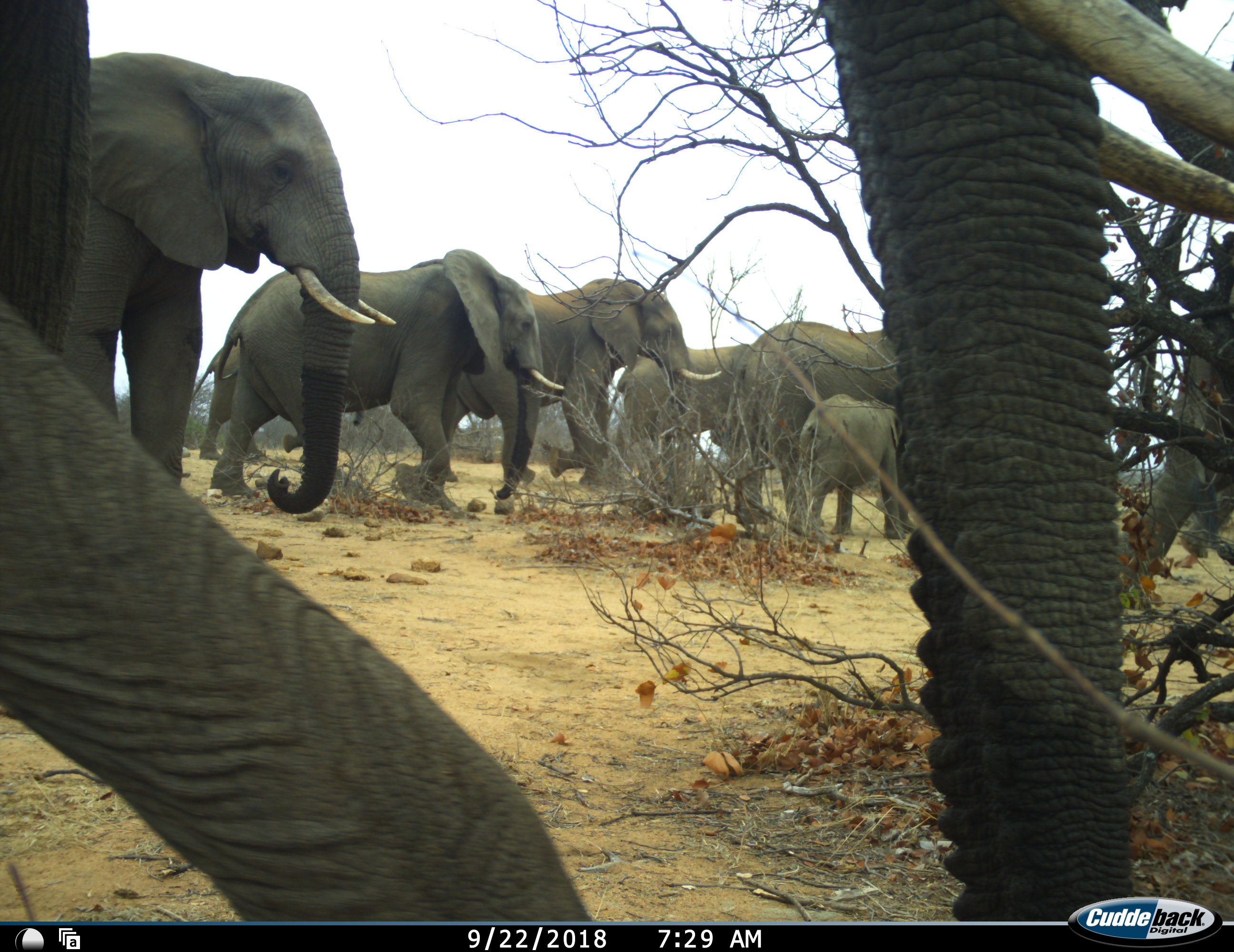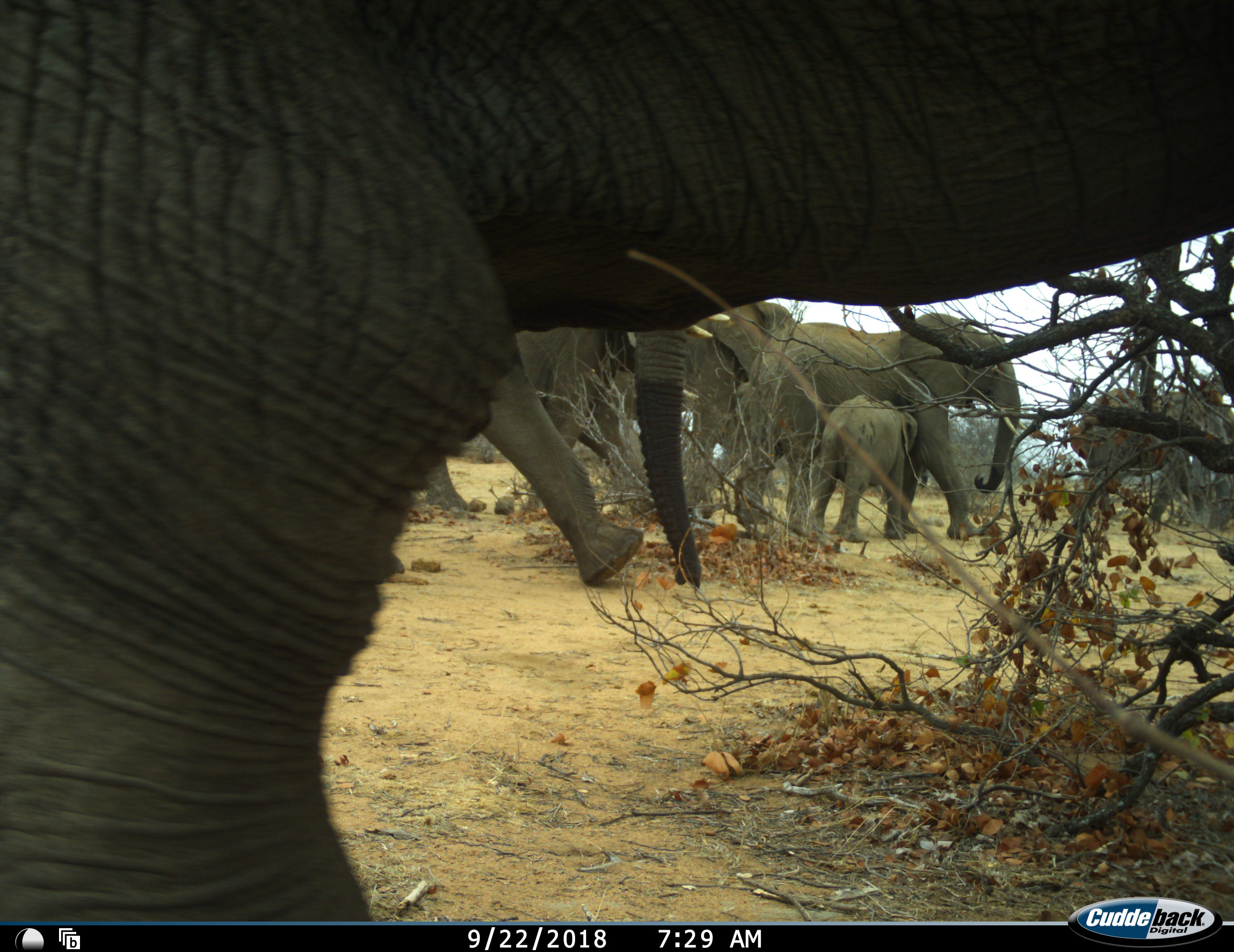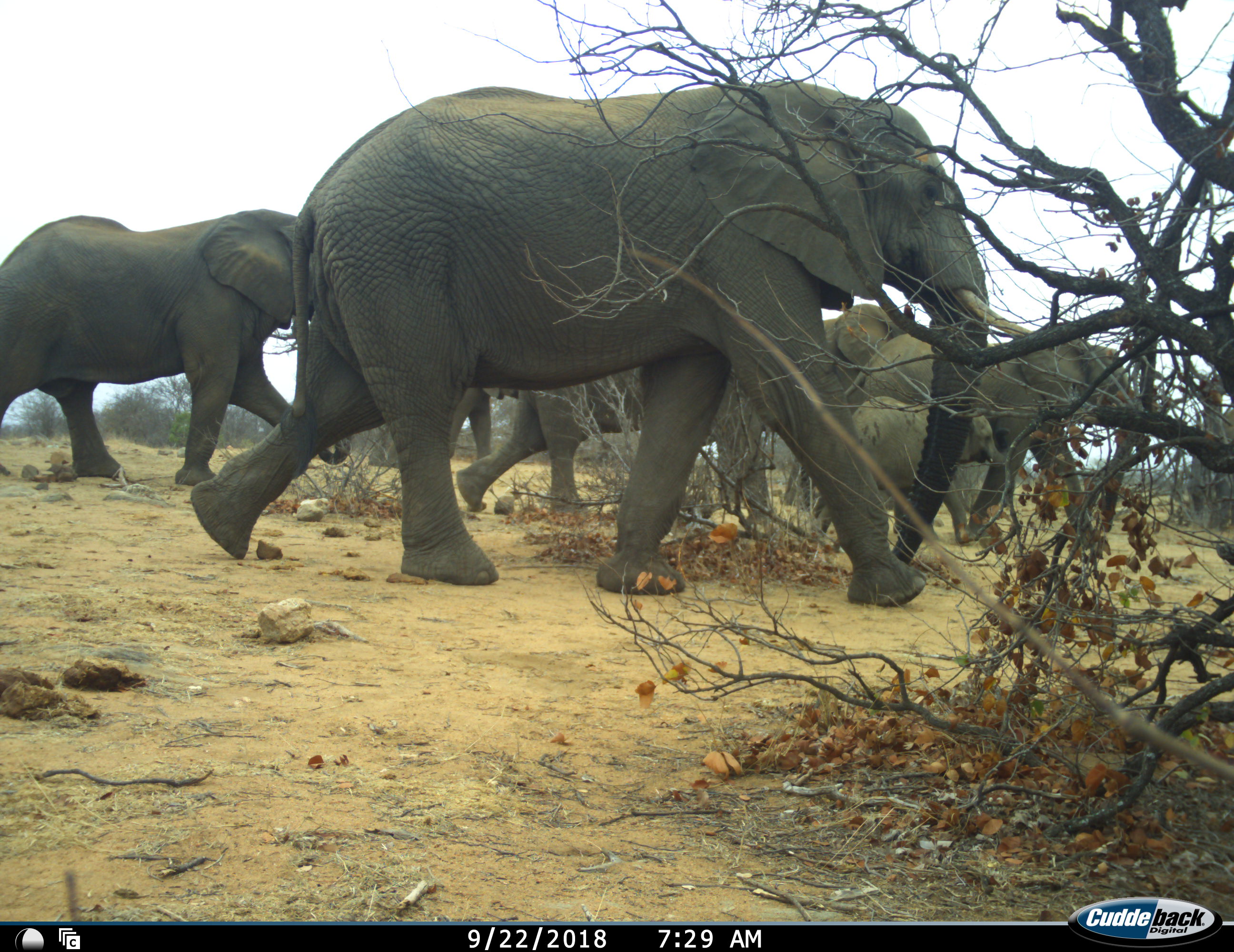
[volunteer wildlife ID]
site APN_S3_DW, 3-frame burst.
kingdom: Animalia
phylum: Chordata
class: Mammalia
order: Proboscidea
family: Elephantidae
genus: Loxodonta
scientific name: Loxodonta africana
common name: african bush elephant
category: elephant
Elephant (african bush elephant) (Loxodonta africana), count 9. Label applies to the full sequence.